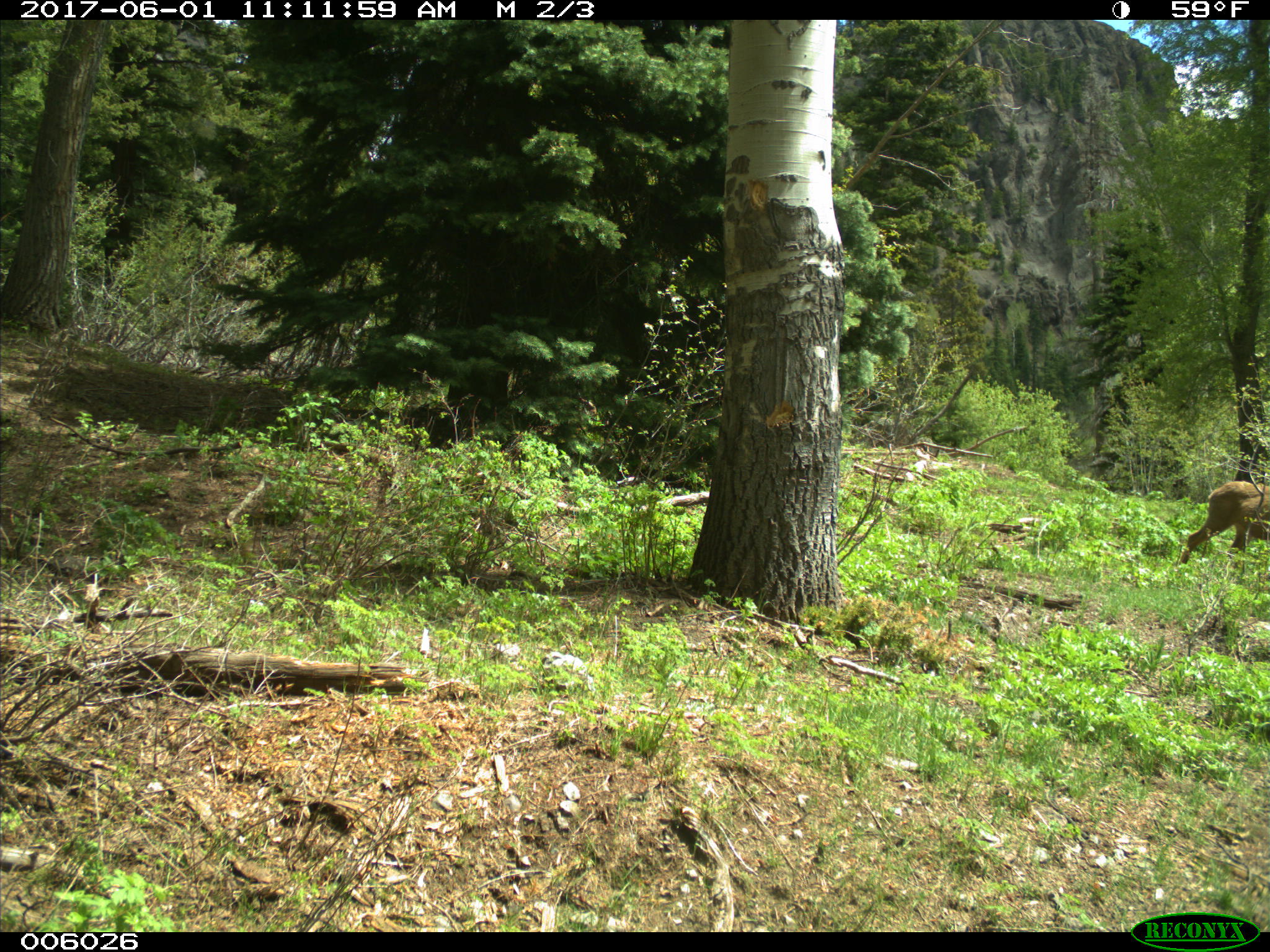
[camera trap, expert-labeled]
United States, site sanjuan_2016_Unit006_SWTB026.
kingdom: Animalia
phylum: Chordata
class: Mammalia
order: Artiodactyla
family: Cervidae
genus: Odocoileus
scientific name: Odocoileus hemionus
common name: mule deer